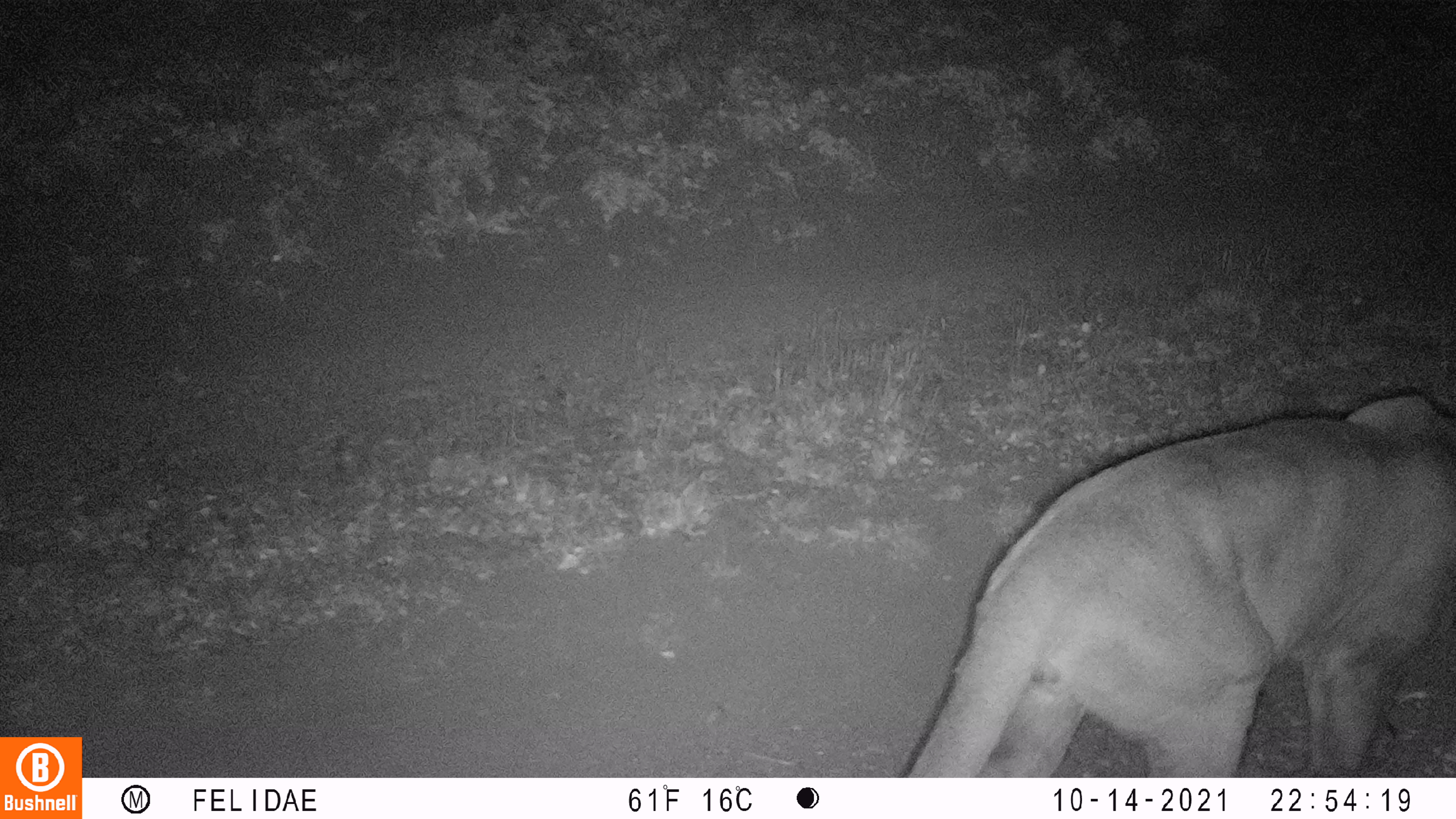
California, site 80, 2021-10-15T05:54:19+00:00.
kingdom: Animalia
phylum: Chordata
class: Mammalia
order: Carnivora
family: Felidae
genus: Puma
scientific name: Puma concolor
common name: puma